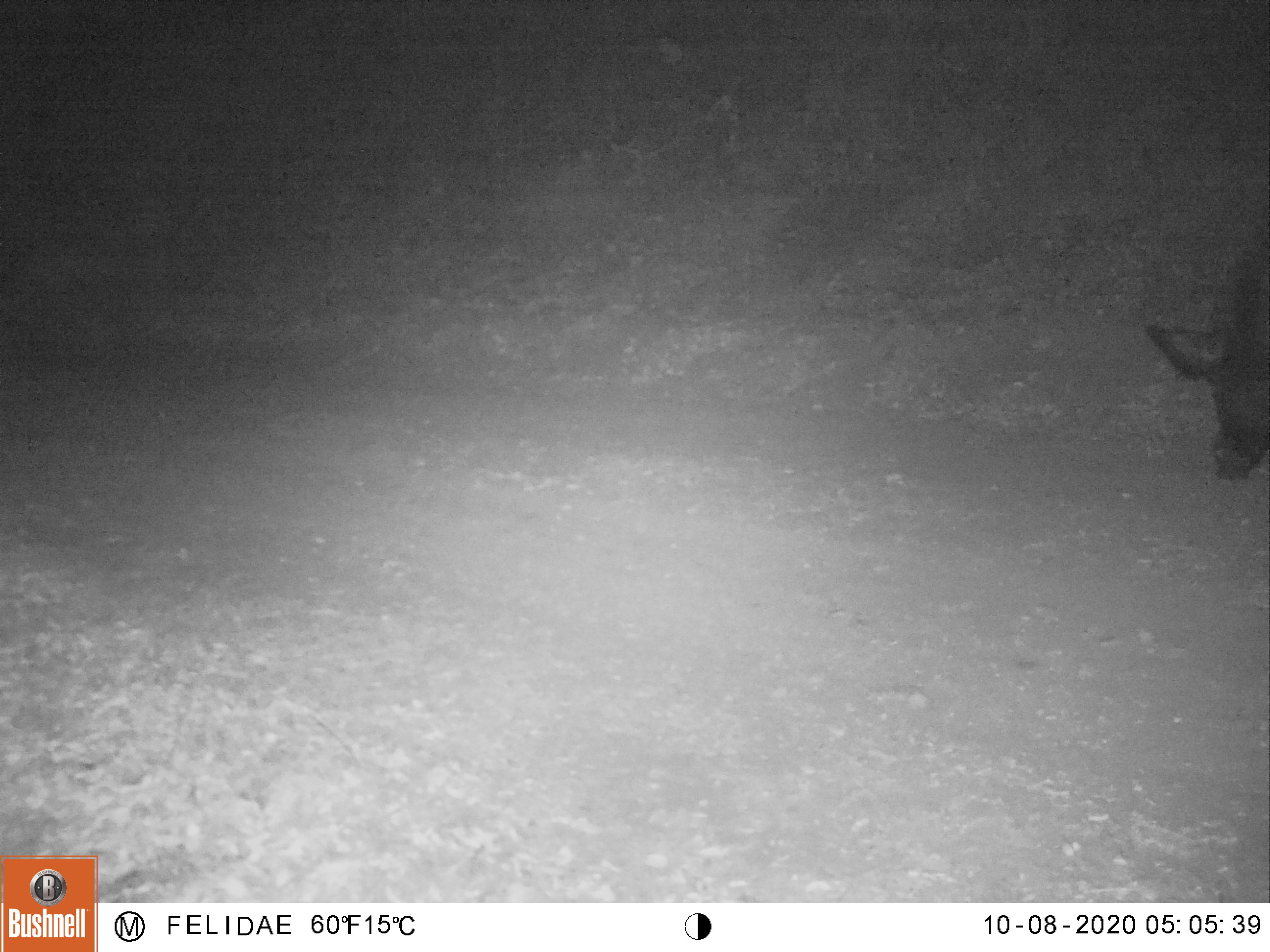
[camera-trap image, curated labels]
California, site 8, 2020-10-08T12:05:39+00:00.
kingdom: Animalia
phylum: Chordata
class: Mammalia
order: Artiodactyla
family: Suidae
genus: Sus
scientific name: Sus scrofa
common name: wild boar